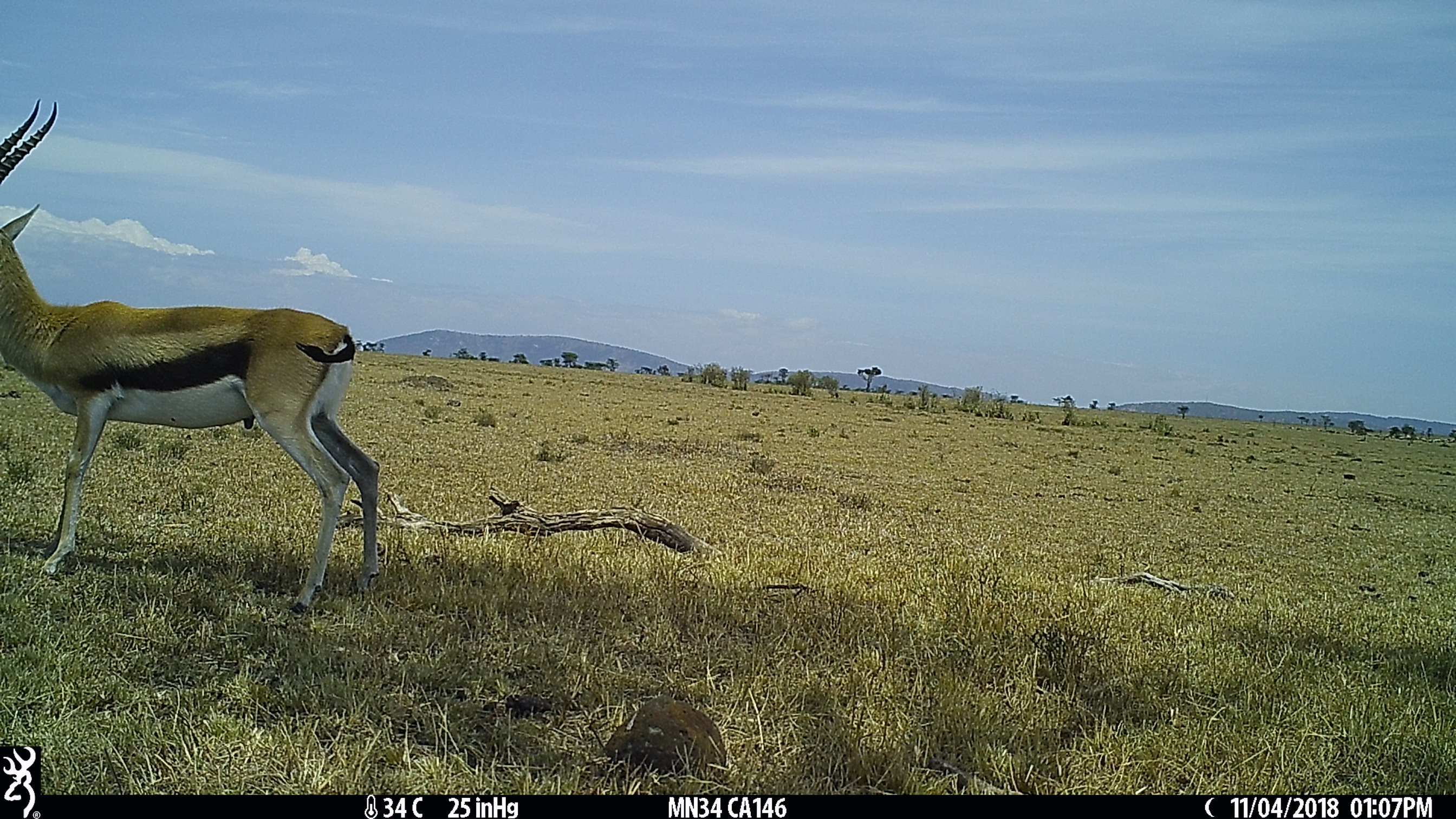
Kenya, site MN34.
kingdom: Animalia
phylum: Chordata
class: Mammalia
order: Artiodactyla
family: Bovidae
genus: Eudorcas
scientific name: Eudorcas thomsonii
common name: thomon's gazelle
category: gazelle thomsons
Gazelle thomsons (thomon's gazelle) (Eudorcas thomsonii).